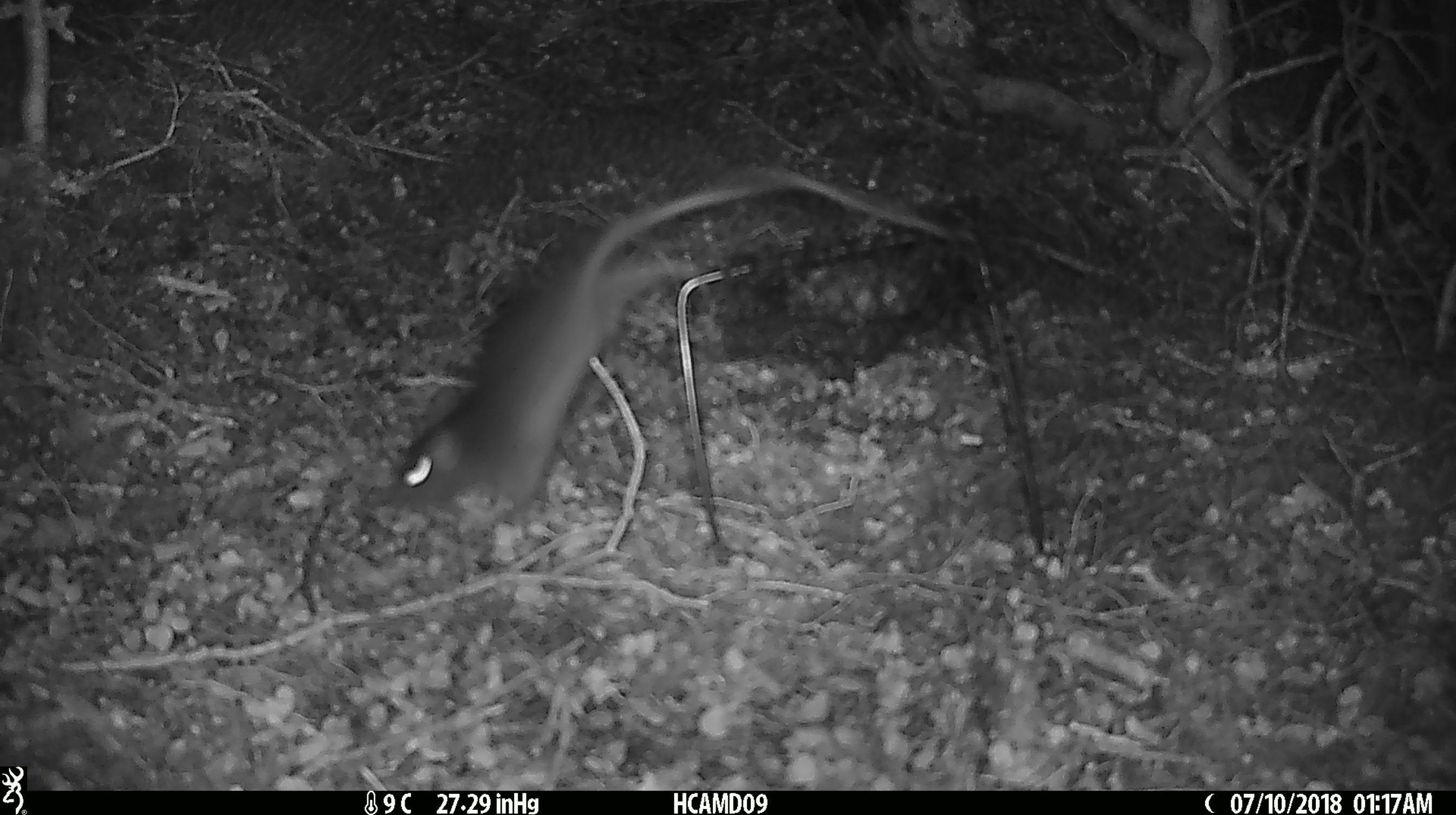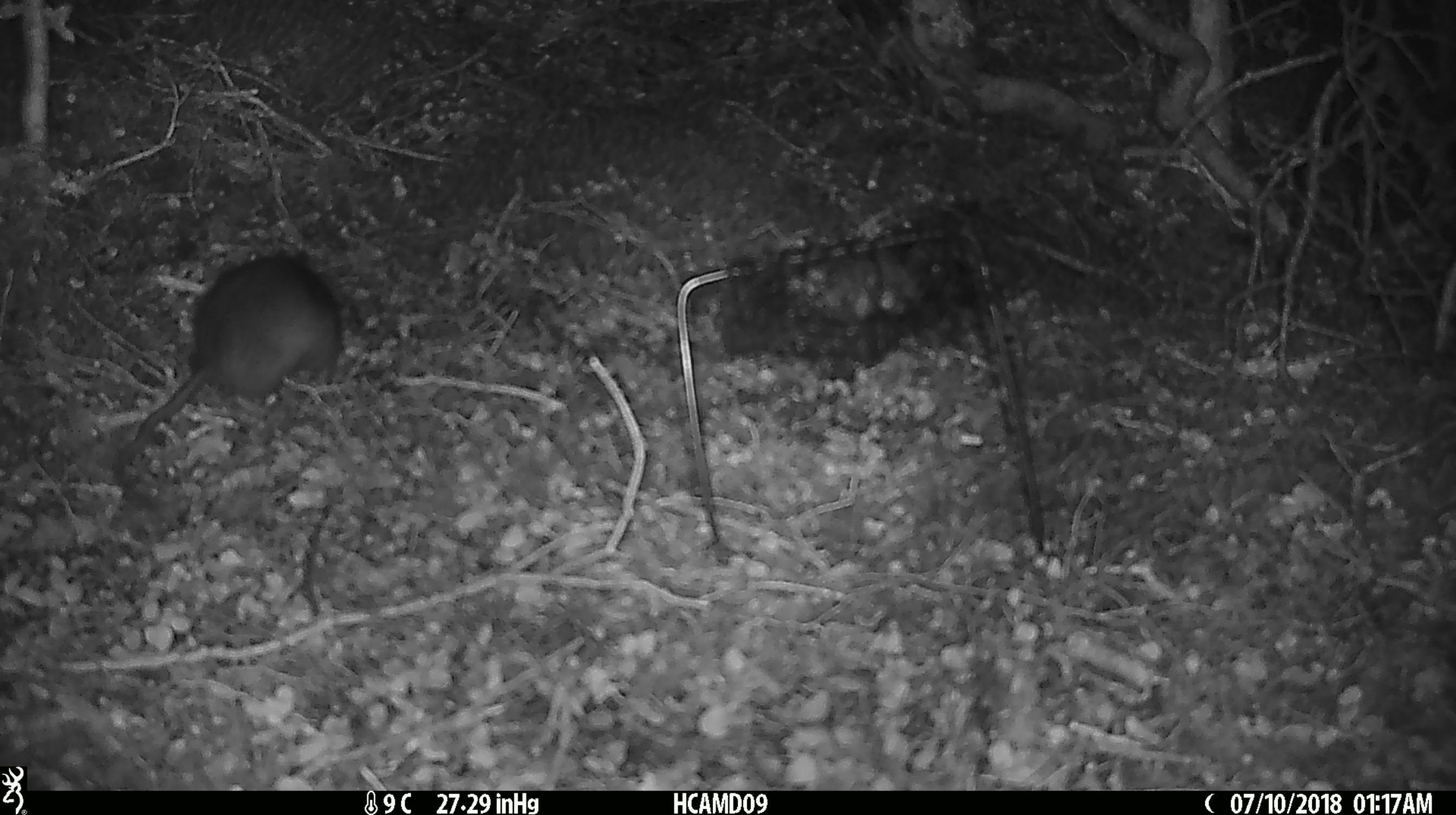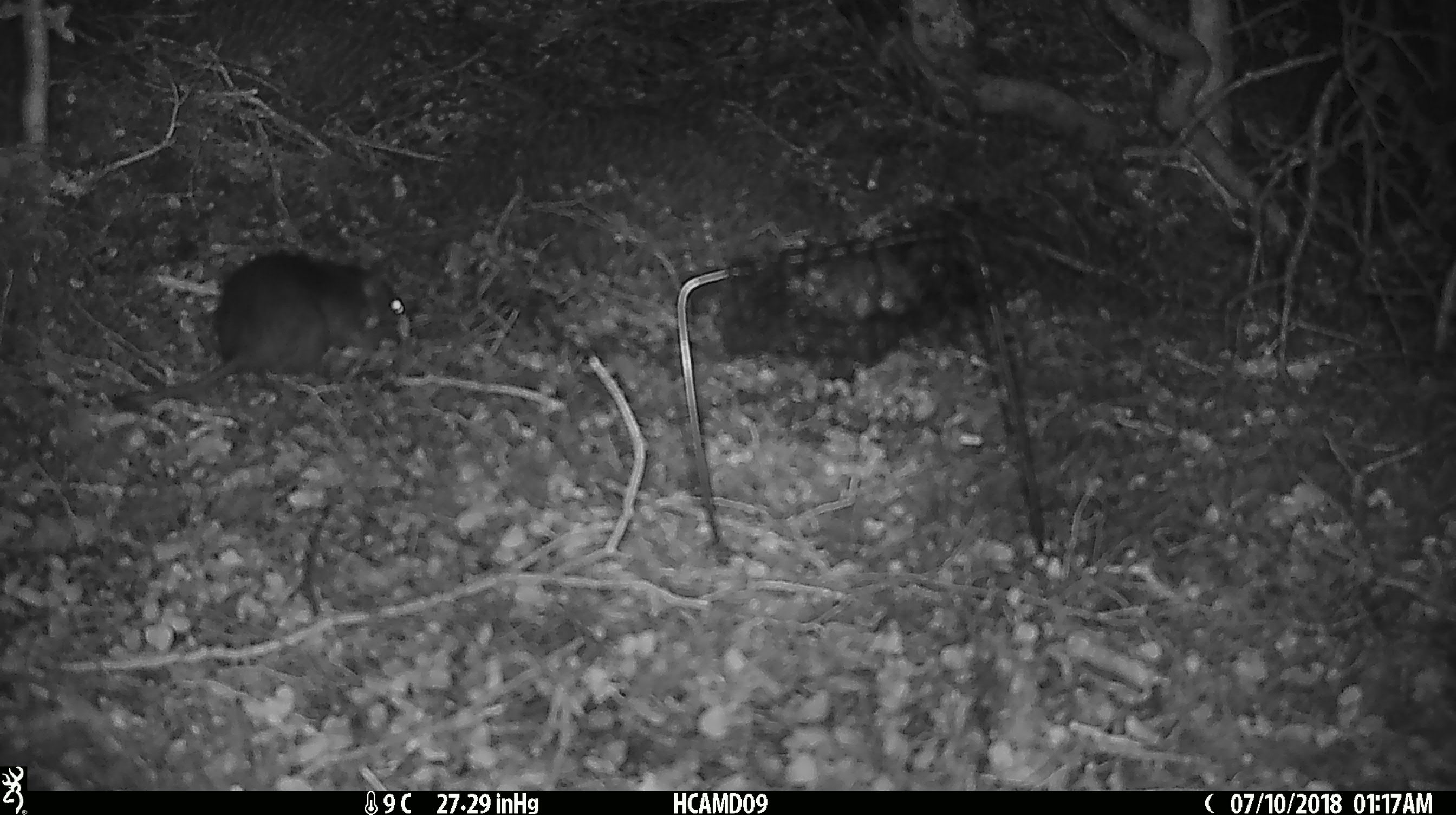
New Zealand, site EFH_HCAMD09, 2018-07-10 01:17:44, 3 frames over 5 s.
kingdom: Animalia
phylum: Chordata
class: Mammalia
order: Rodentia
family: Muridae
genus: Rattus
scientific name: Rattus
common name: rat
Rat (Rattus).